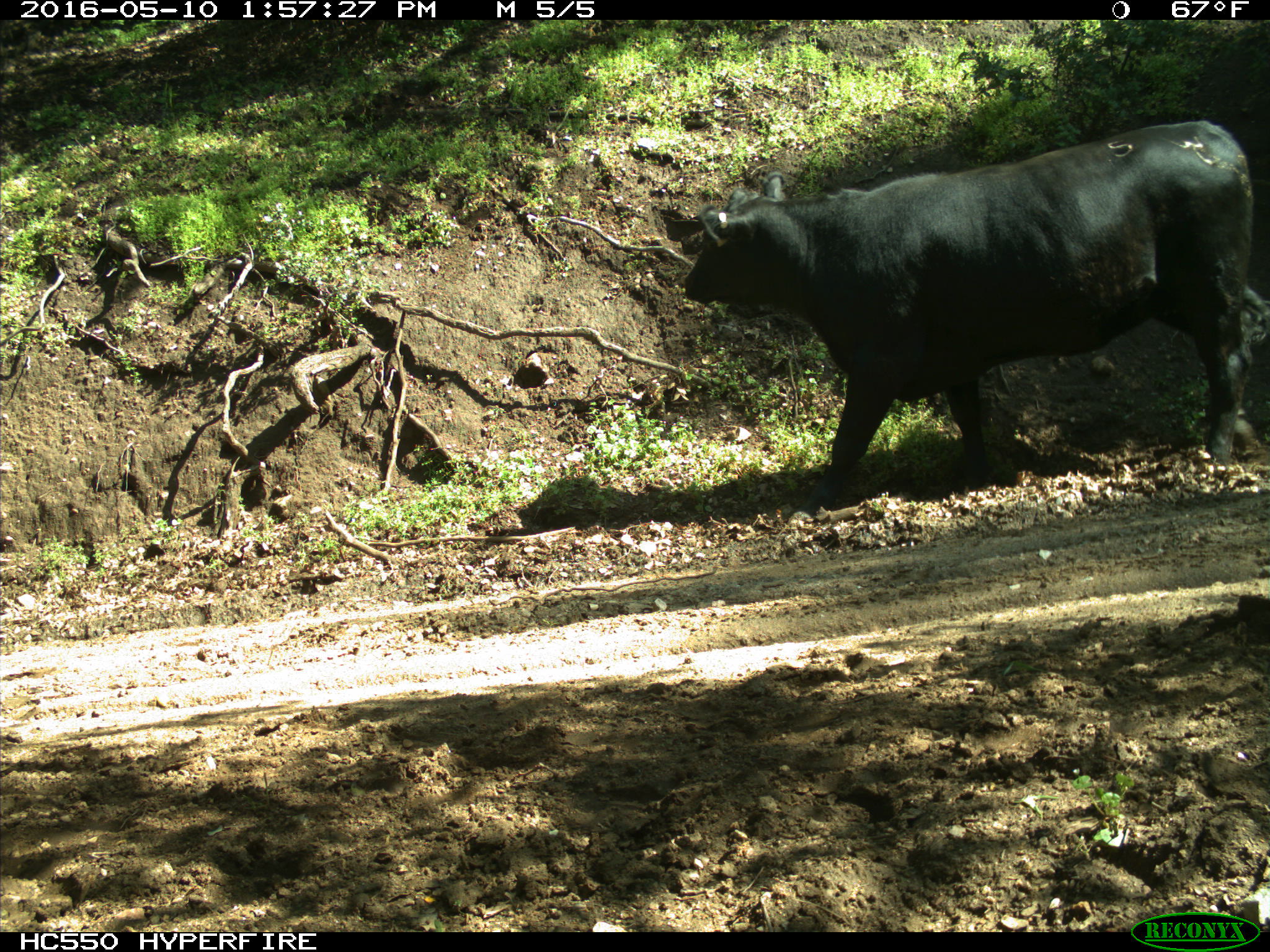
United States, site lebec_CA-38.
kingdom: Animalia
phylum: Chordata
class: Mammalia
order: Artiodactyla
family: Bovidae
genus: Bos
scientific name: Bos taurus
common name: domestic cow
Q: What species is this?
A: Bos taurus (domestic cow).